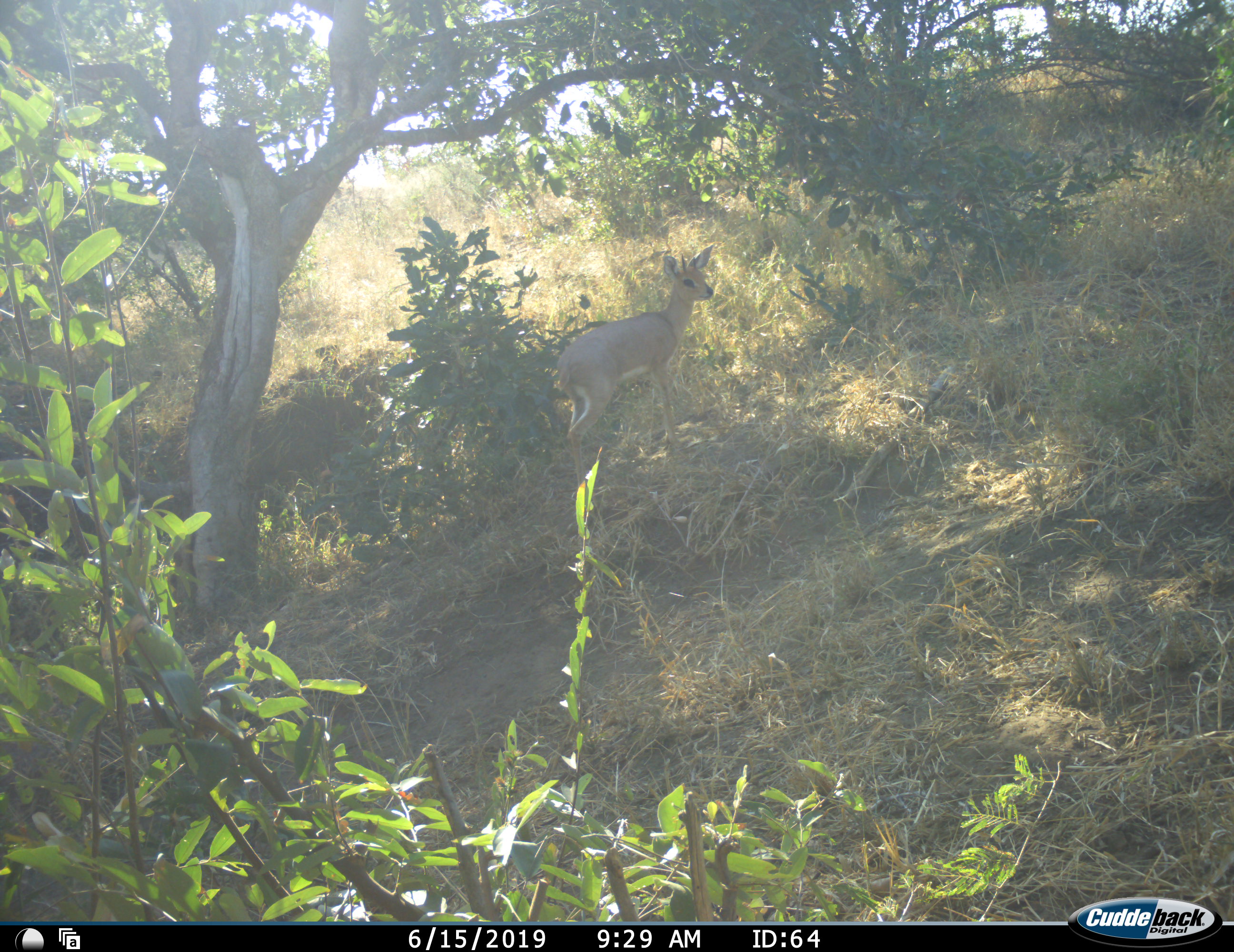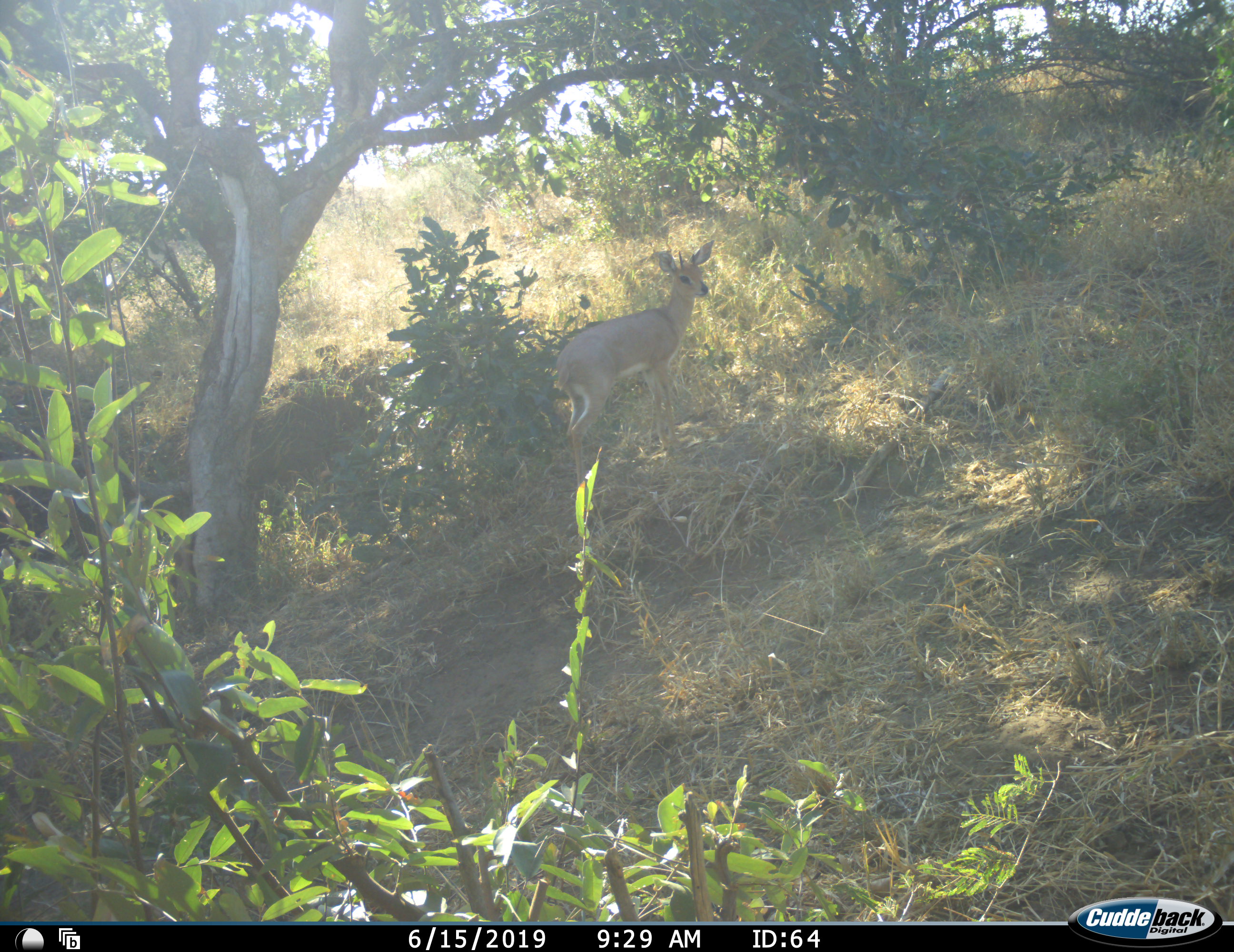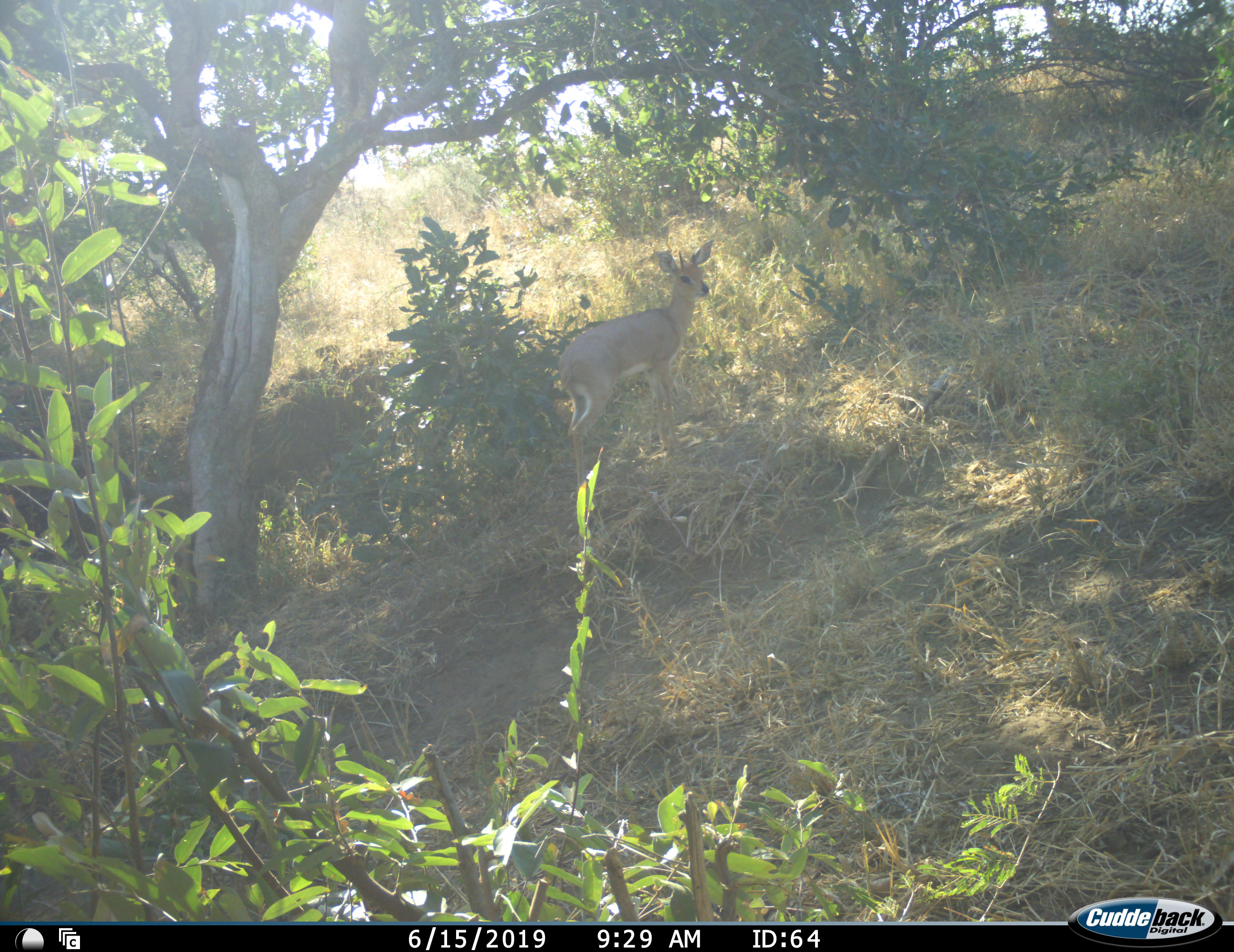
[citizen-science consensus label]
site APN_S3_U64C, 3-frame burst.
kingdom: Animalia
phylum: Chordata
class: Mammalia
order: Artiodactyla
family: Bovidae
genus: Madoqua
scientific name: Madoqua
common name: dik-dik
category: dikdik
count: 1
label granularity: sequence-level